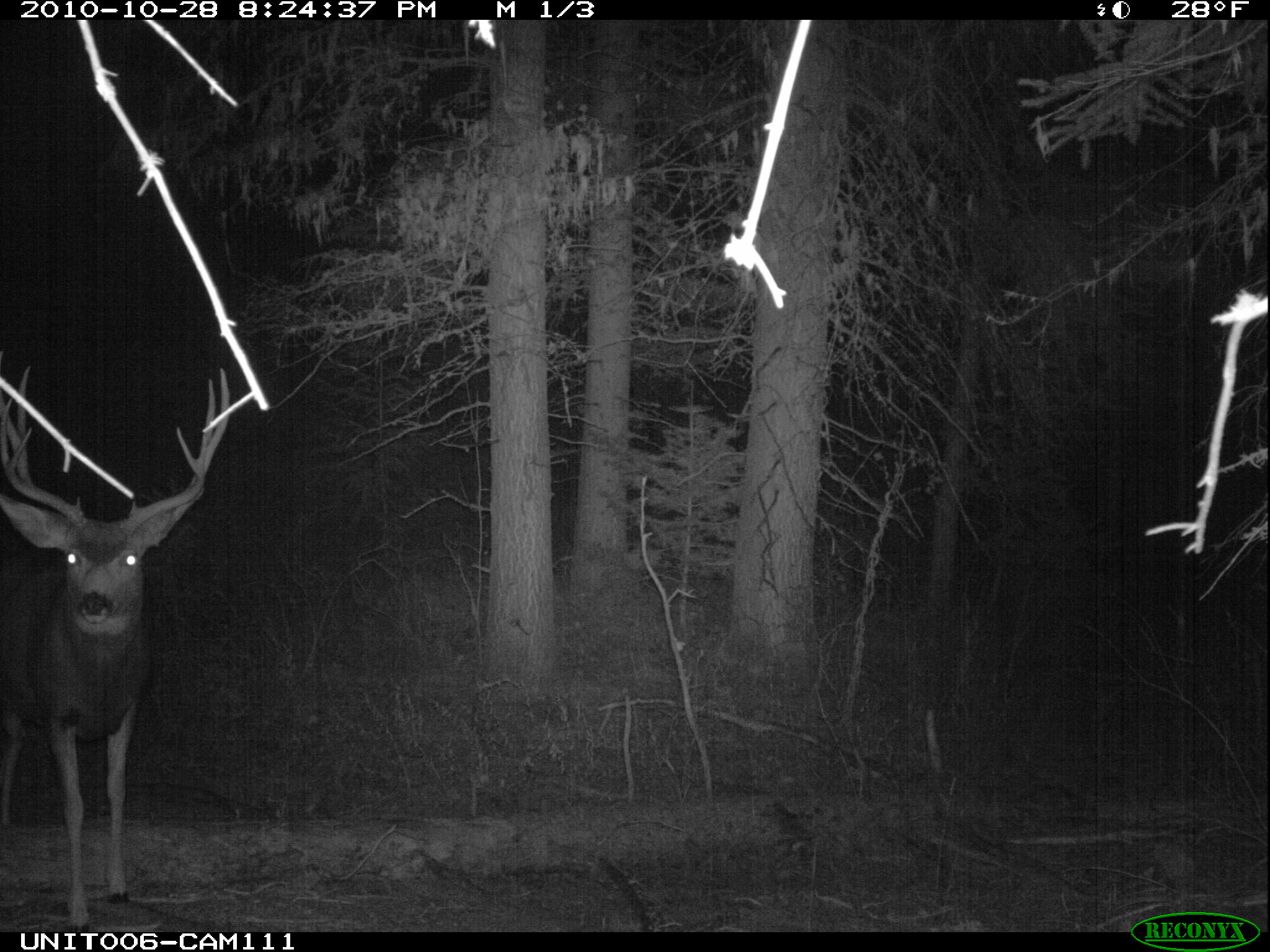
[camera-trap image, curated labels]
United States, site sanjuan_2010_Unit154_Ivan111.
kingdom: Animalia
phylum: Chordata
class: Mammalia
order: Artiodactyla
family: Cervidae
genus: Odocoileus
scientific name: Odocoileus hemionus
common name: mule deer